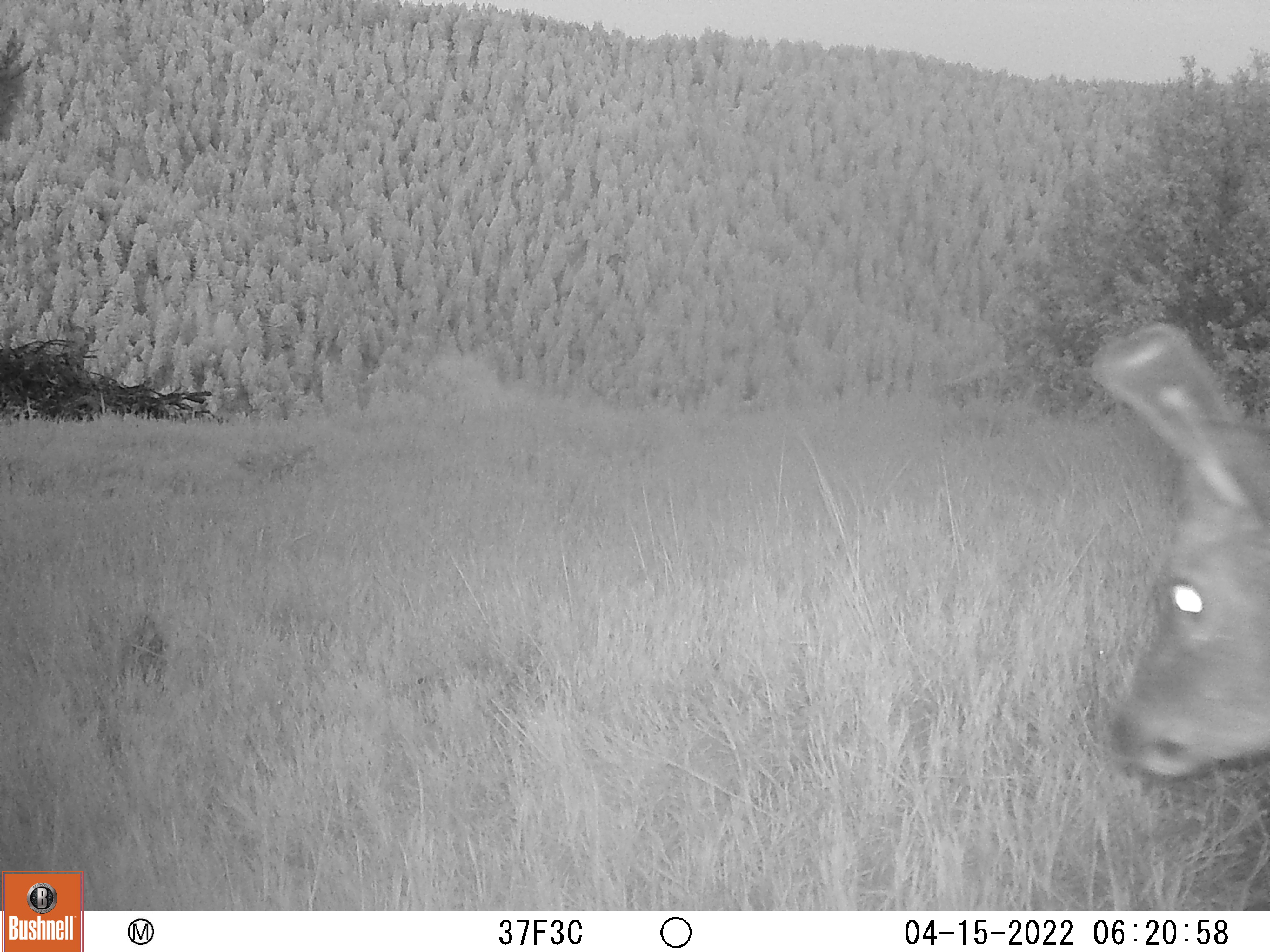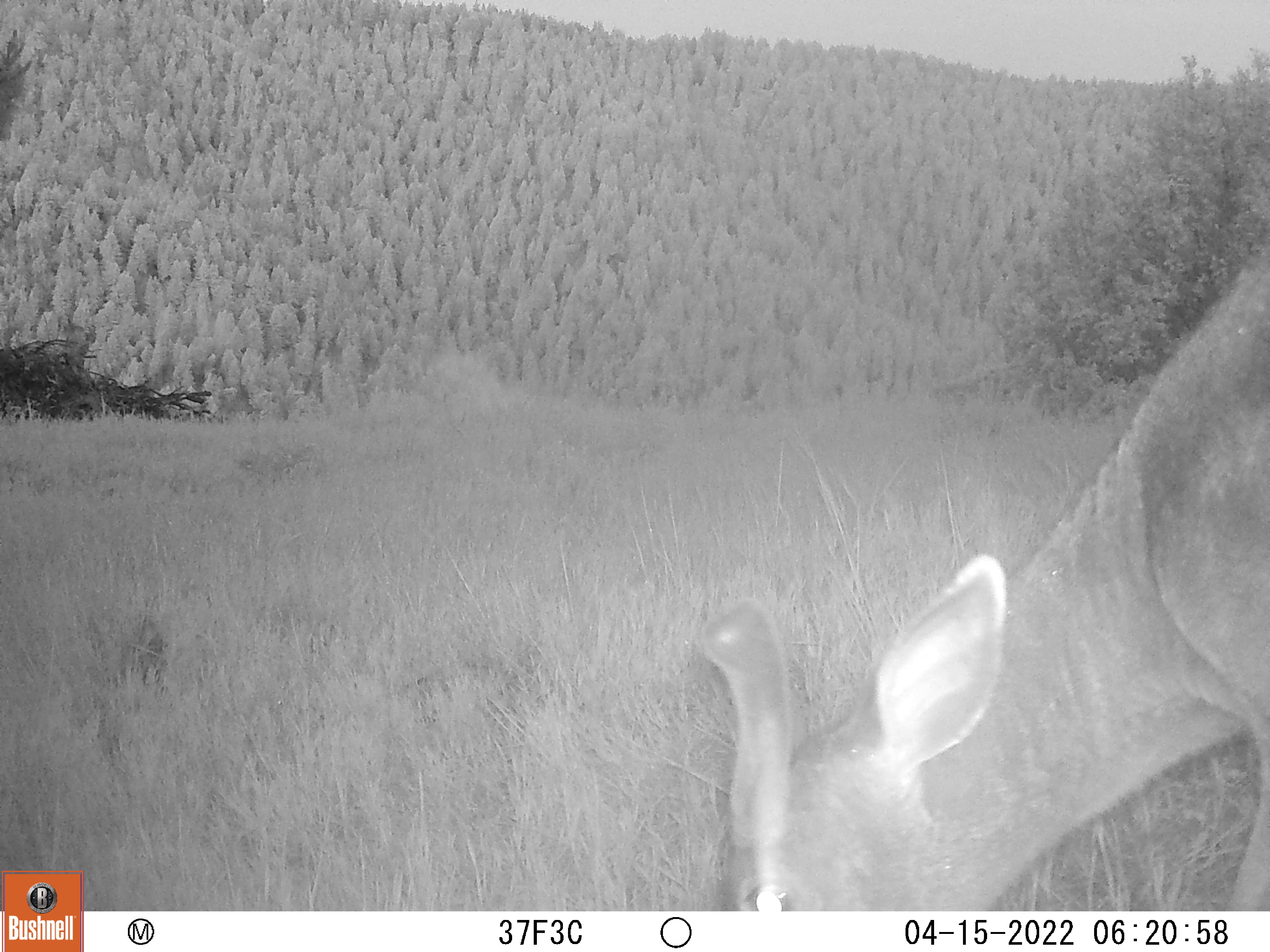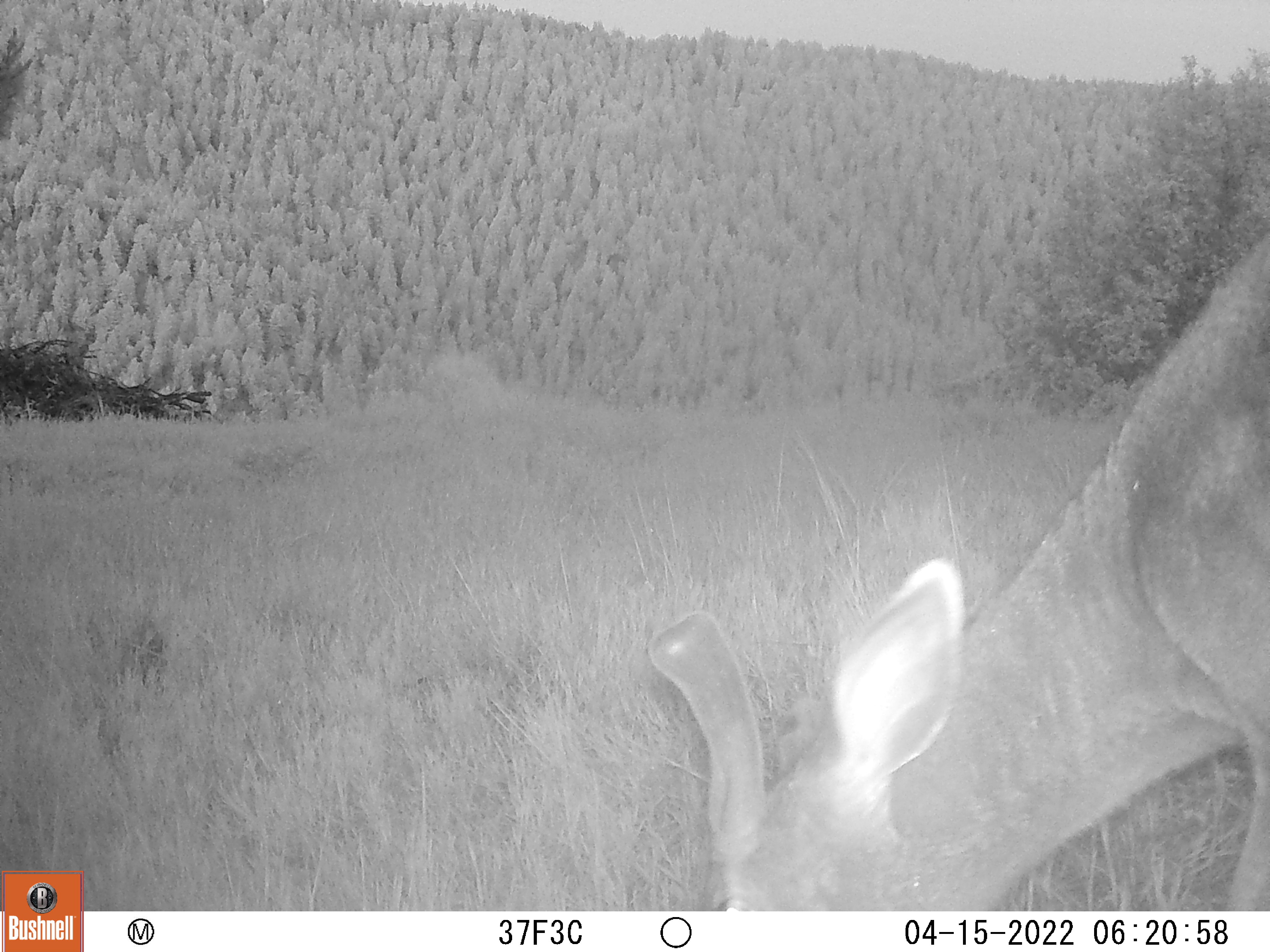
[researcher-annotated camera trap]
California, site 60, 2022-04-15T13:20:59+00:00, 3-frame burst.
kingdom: Animalia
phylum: Chordata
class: Mammalia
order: Artiodactyla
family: Cervidae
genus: Odocoileus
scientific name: Odocoileus hemionus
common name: mule deer